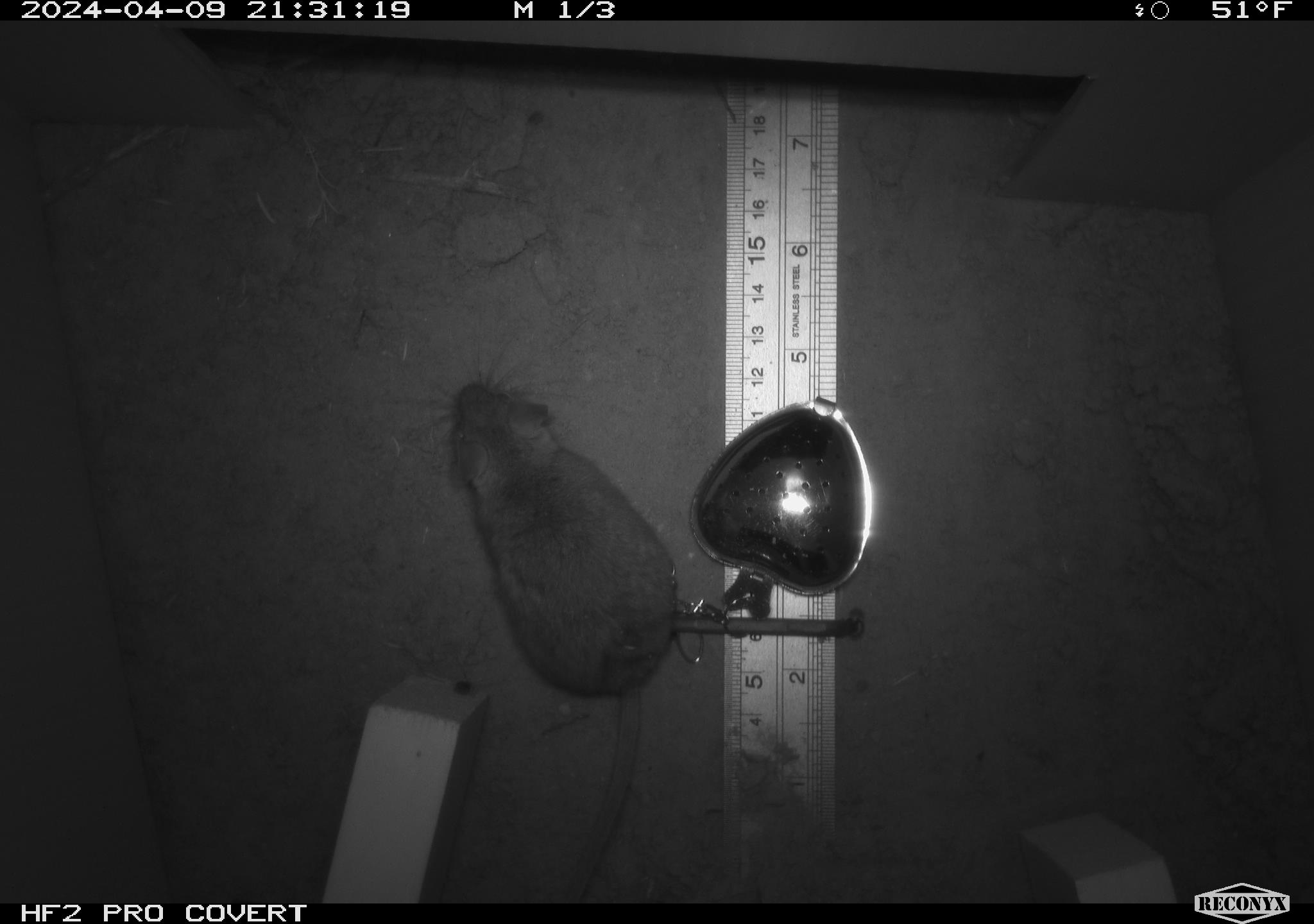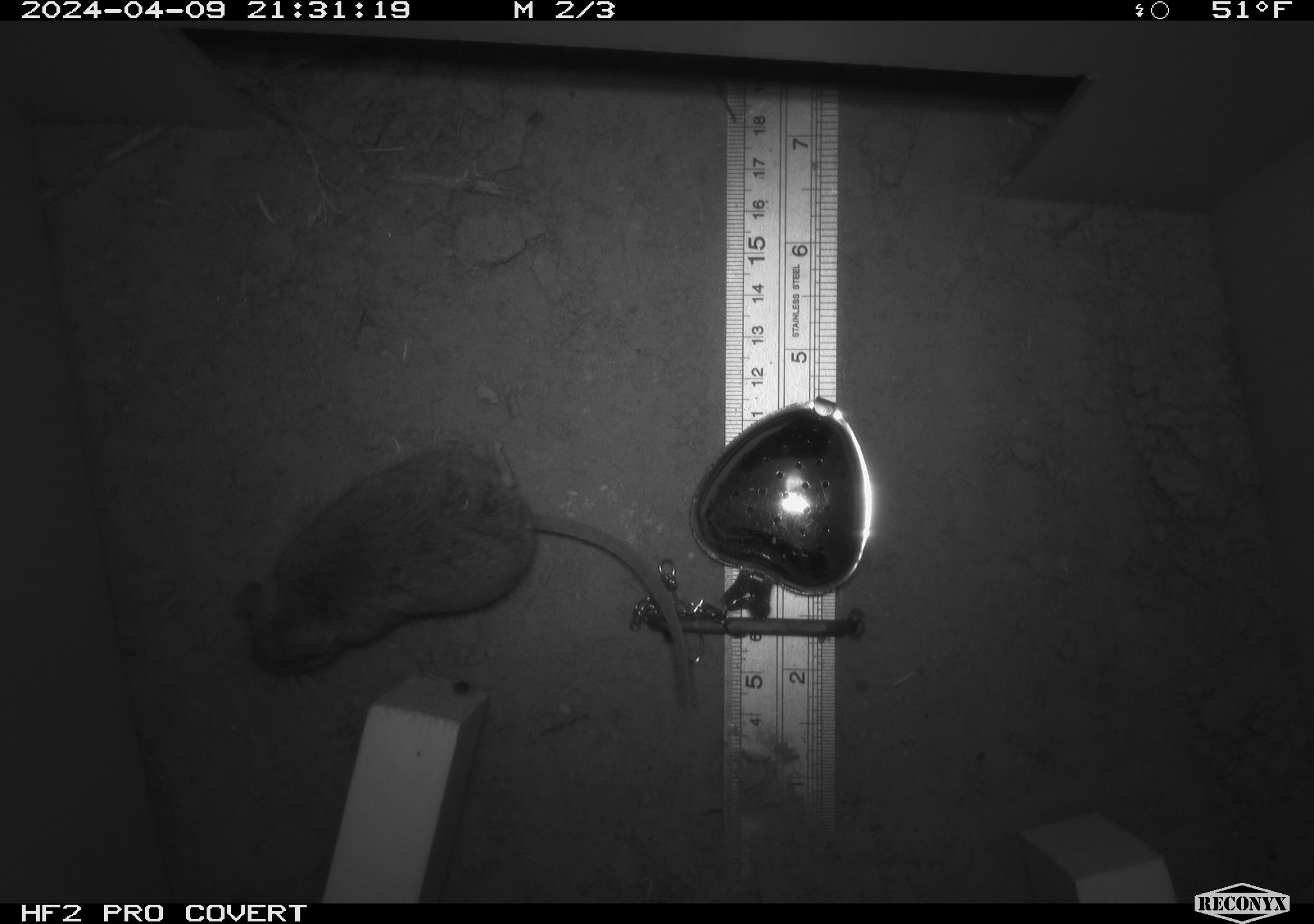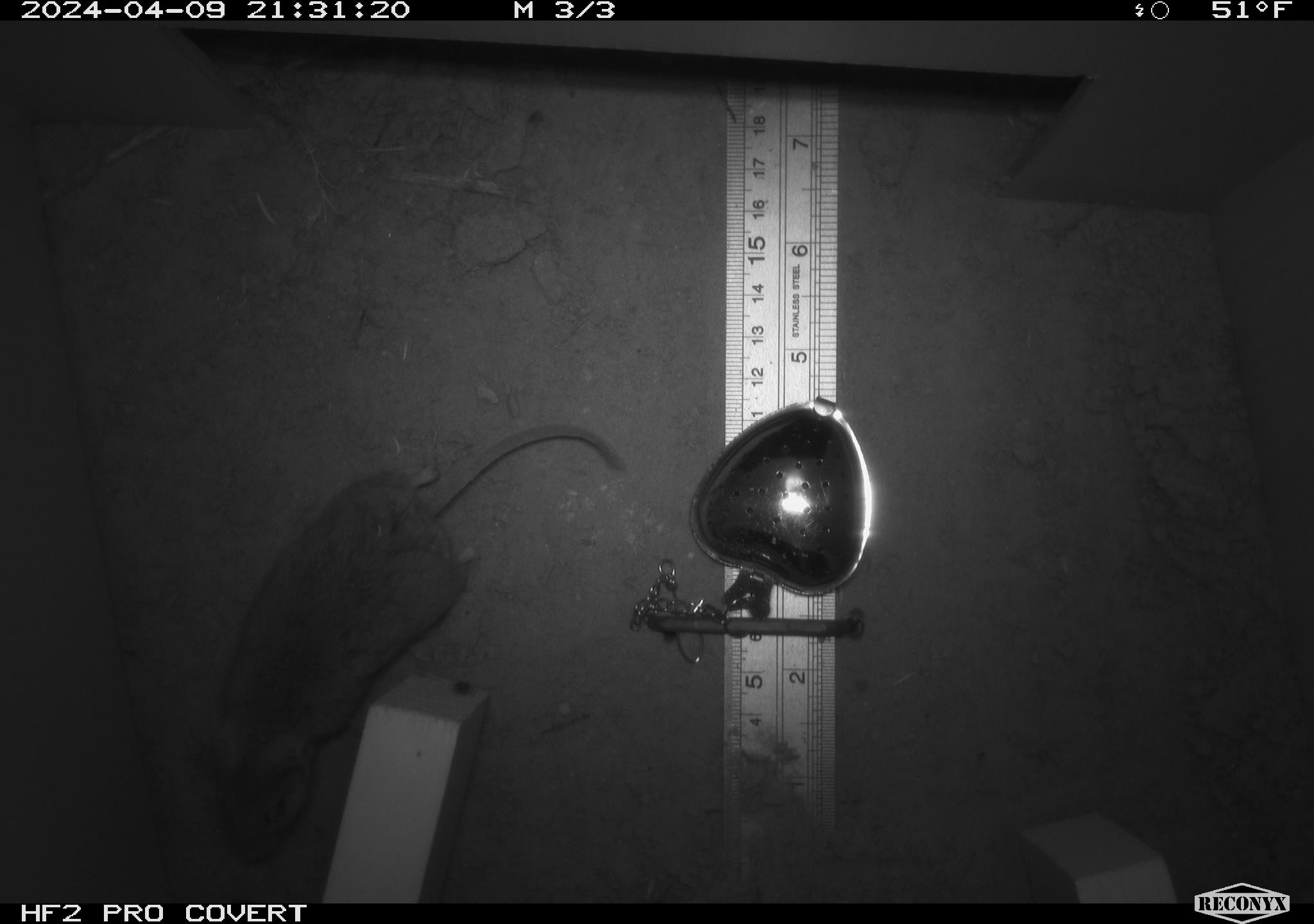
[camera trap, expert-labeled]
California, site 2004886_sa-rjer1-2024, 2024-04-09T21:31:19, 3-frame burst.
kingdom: Animalia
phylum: Chordata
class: Mammalia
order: Rodentia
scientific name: Rodentia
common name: mouse species